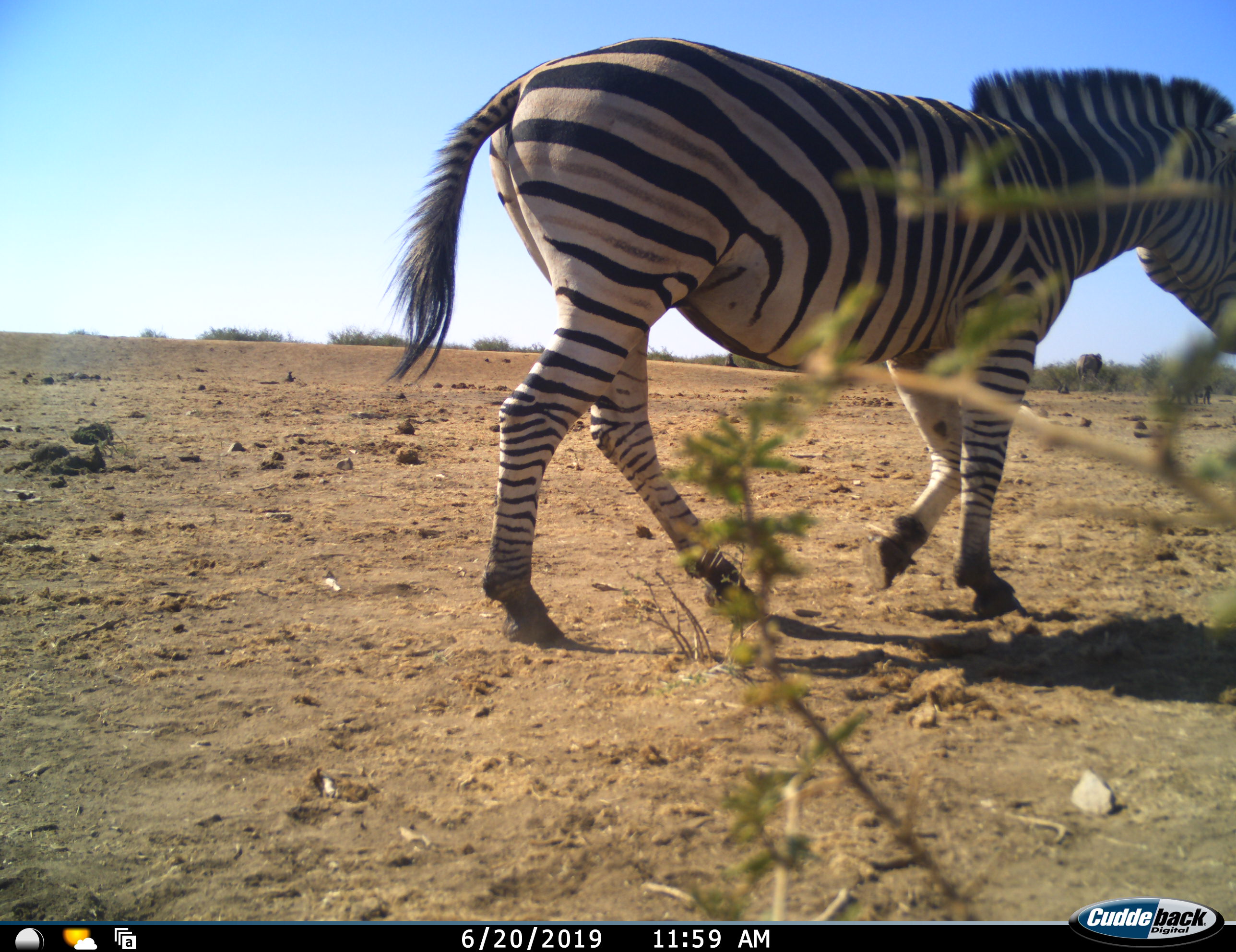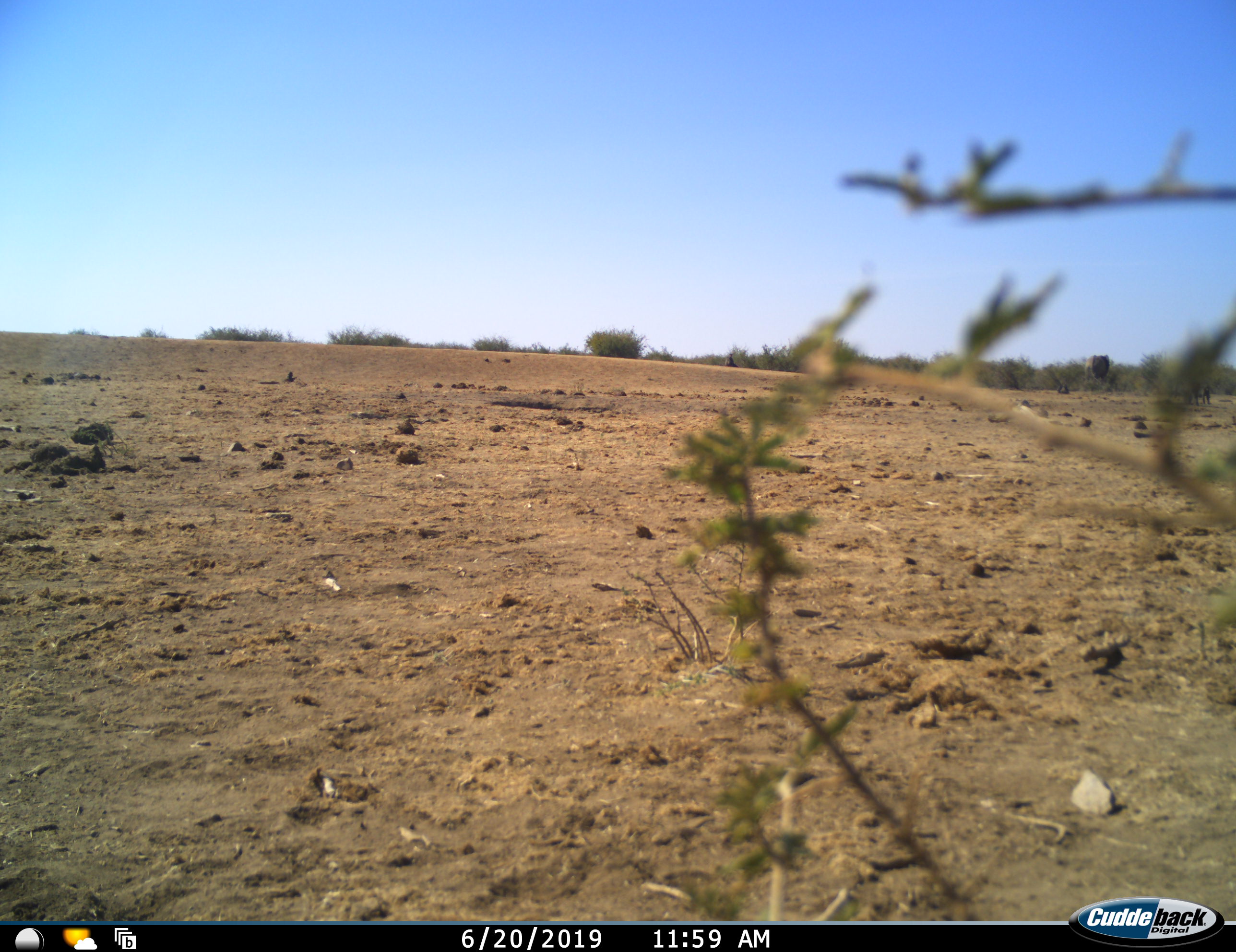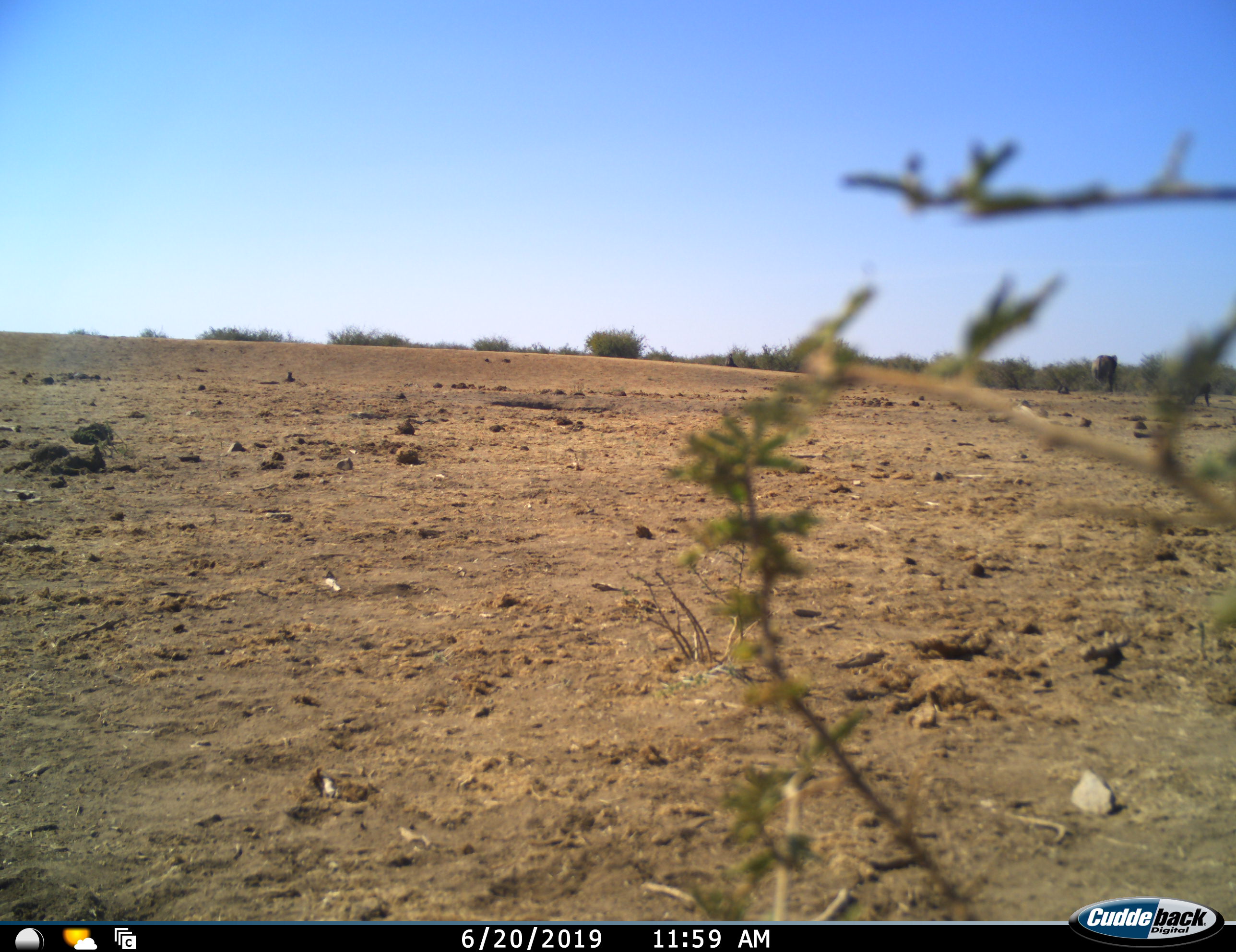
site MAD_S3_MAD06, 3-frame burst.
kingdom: Animalia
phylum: Chordata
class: Mammalia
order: Perissodactyla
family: Equidae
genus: Equus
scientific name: Equus quagga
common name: plains zebra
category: zebraplains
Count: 1.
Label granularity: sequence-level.